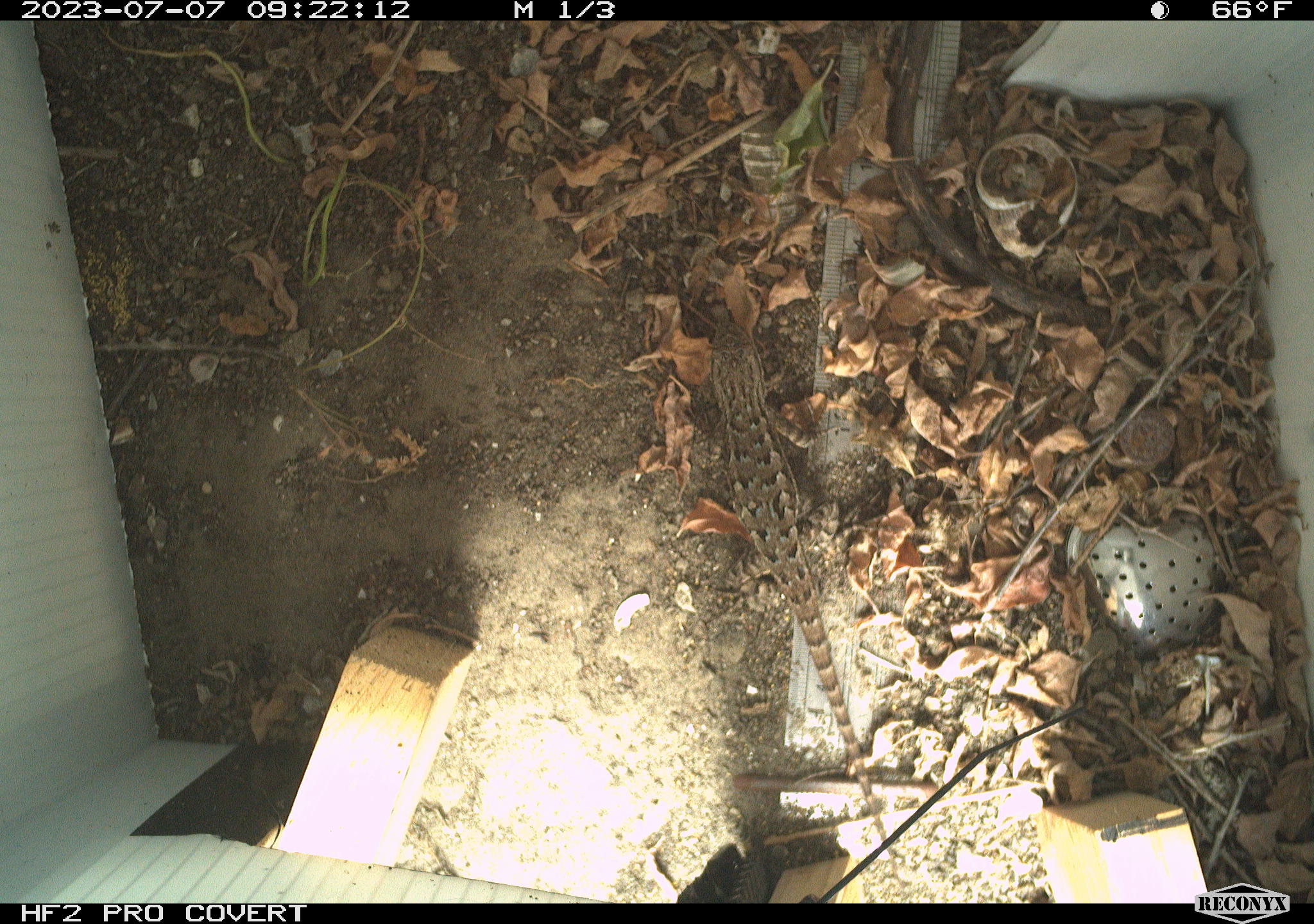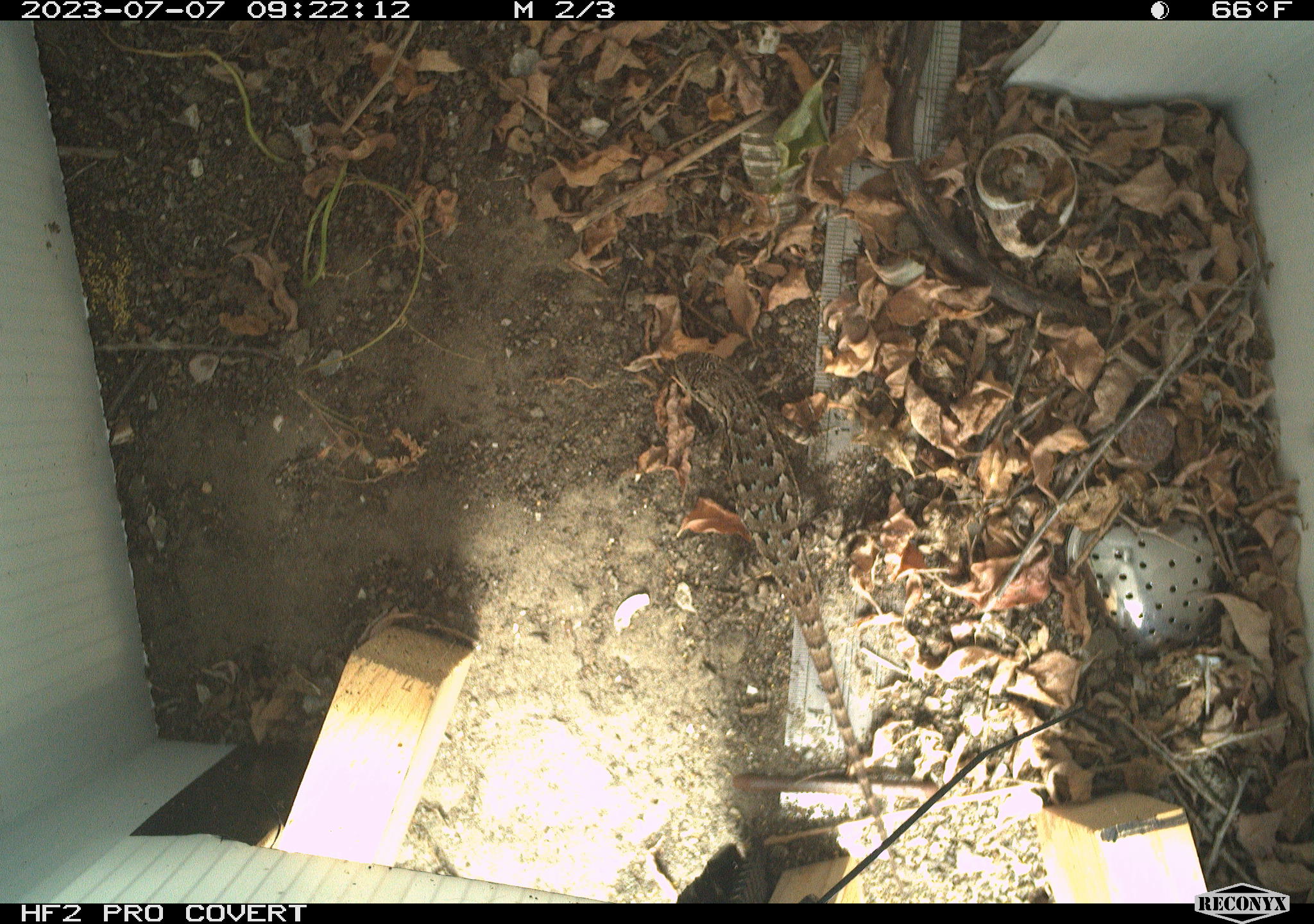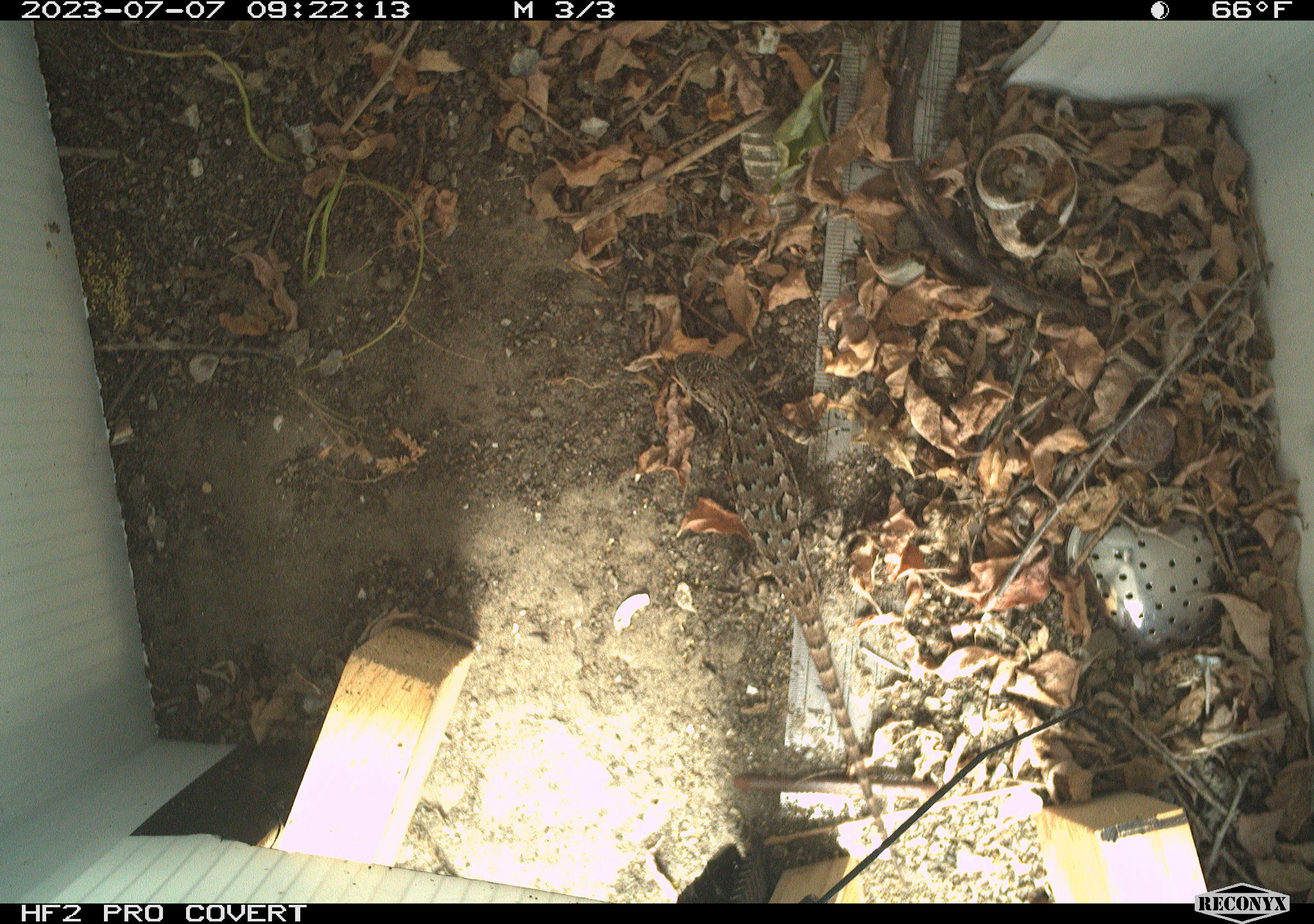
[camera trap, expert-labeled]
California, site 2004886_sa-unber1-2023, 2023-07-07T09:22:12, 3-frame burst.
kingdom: Animalia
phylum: Chordata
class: Reptilia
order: Squamata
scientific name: Squamata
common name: lizards and snakes